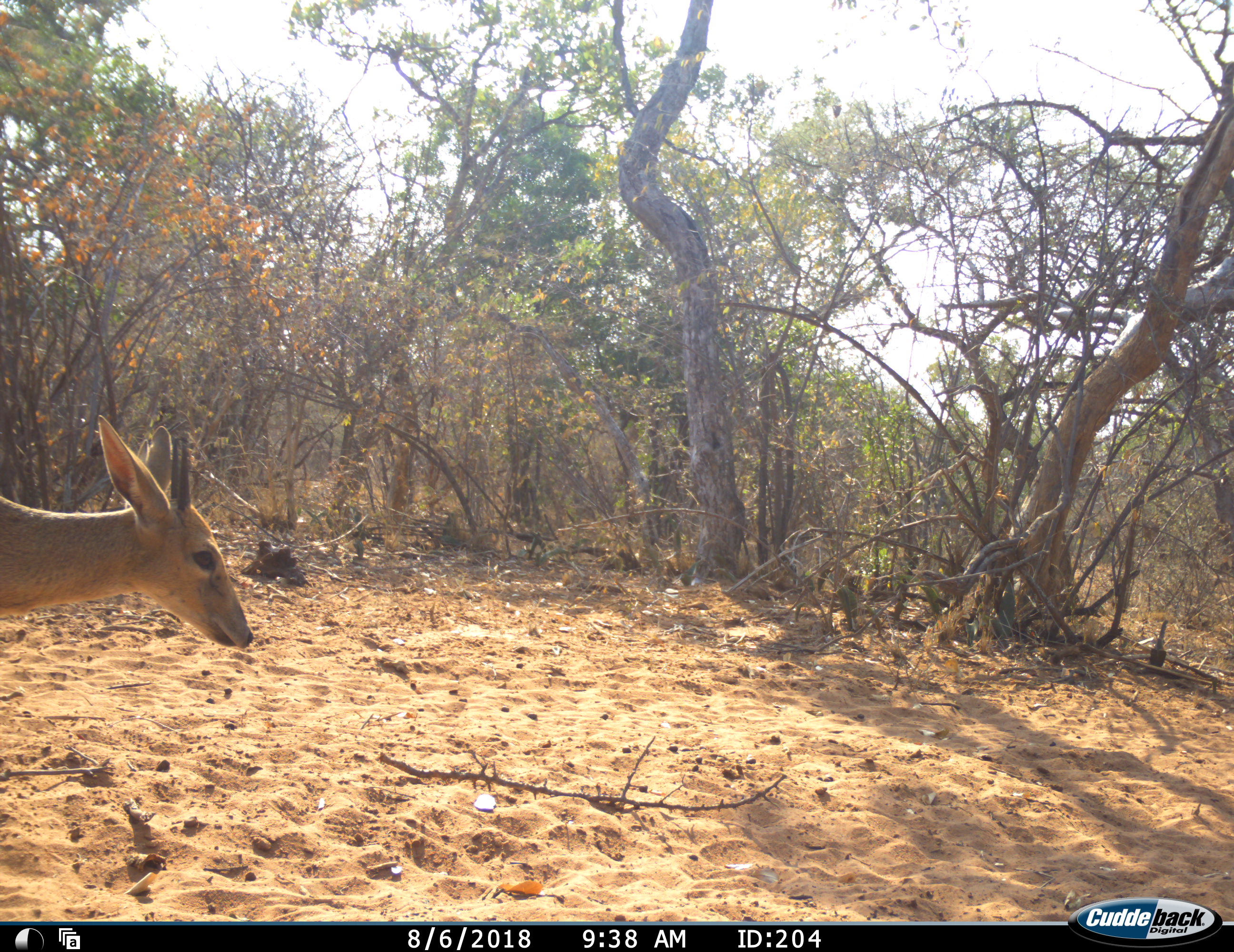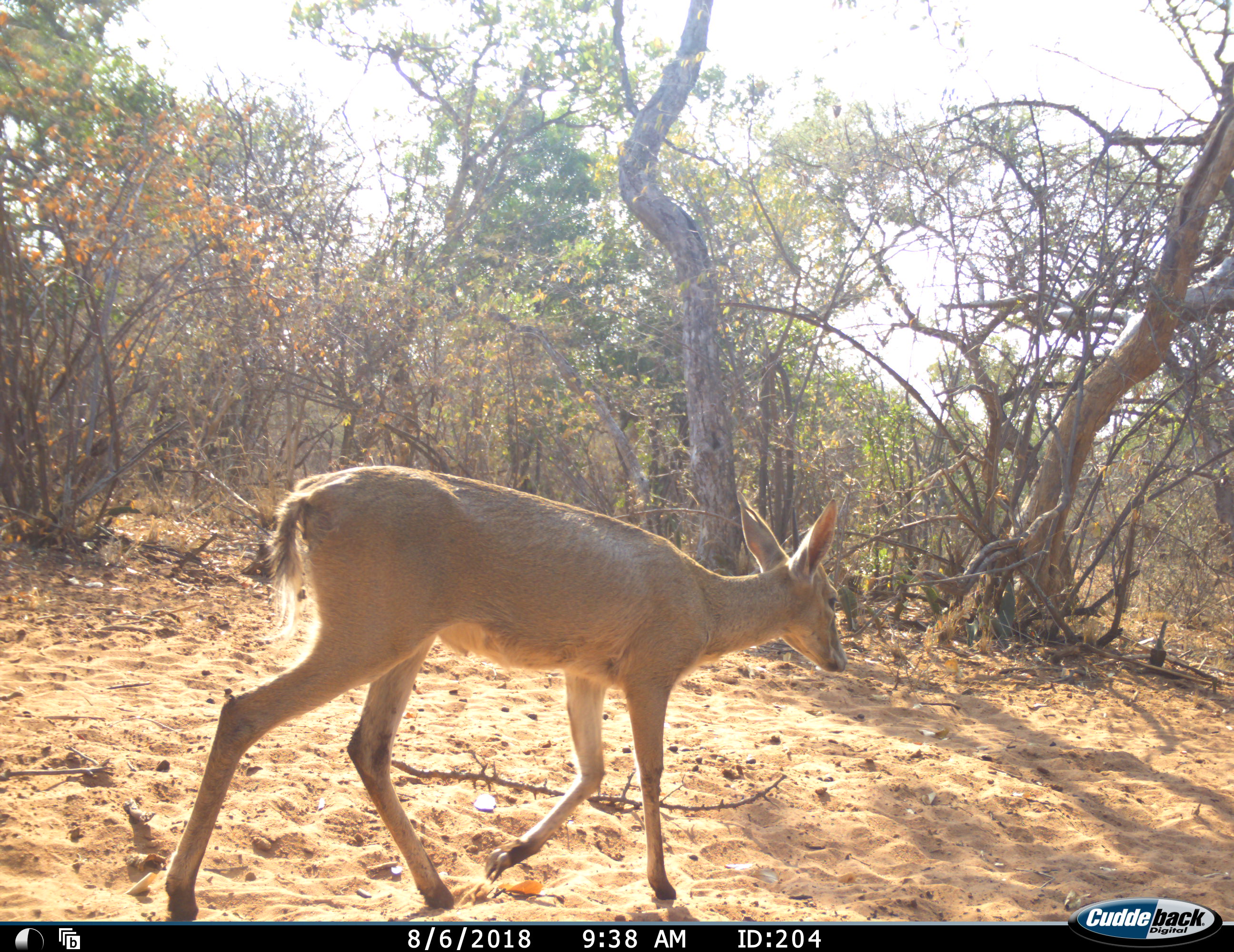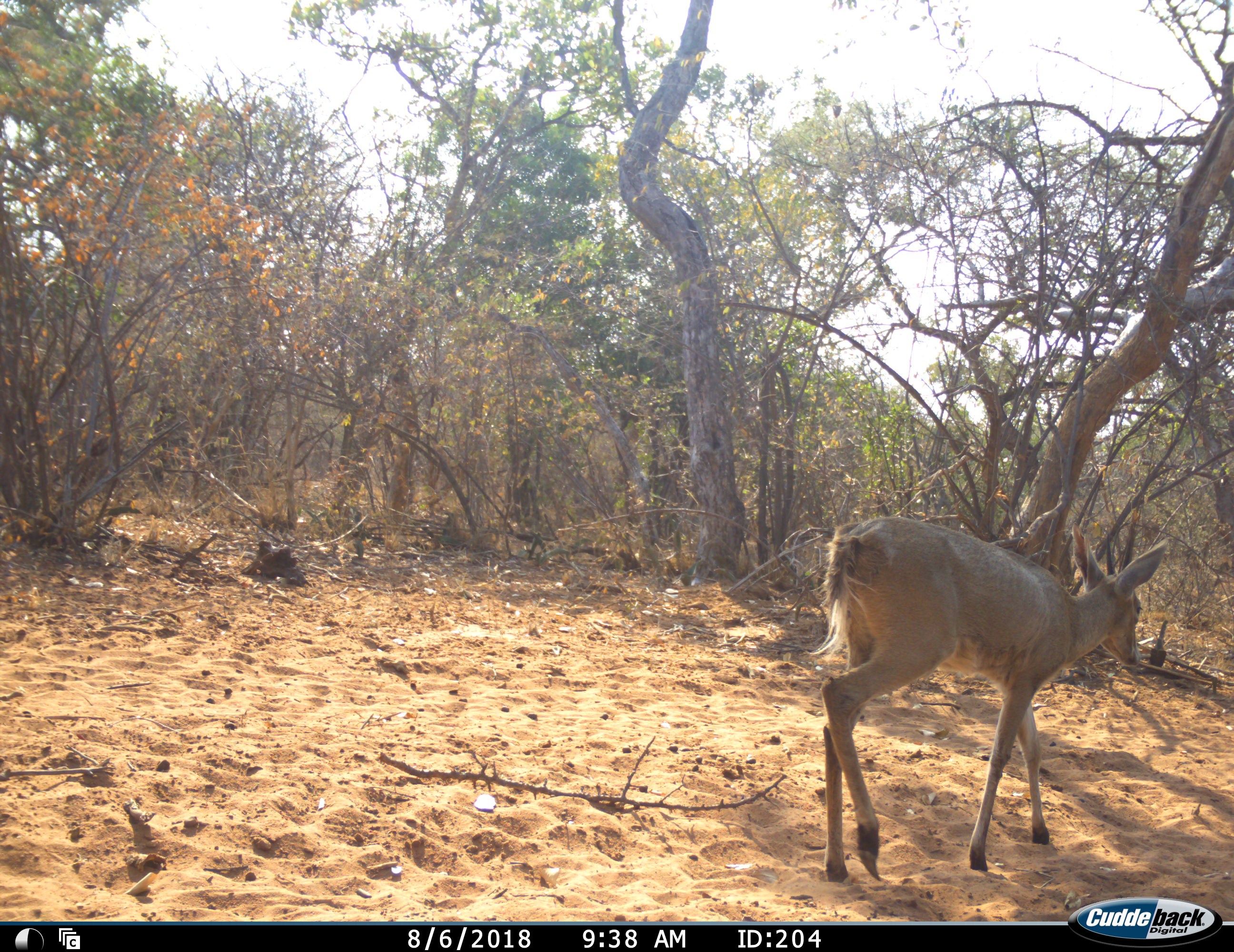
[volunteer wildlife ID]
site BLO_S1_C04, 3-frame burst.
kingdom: Animalia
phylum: Chordata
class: Mammalia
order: Artiodactyla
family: Bovidae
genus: Sylvicapra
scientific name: Sylvicapra grimmia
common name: common duiker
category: duikercommongrey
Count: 1.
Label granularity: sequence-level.